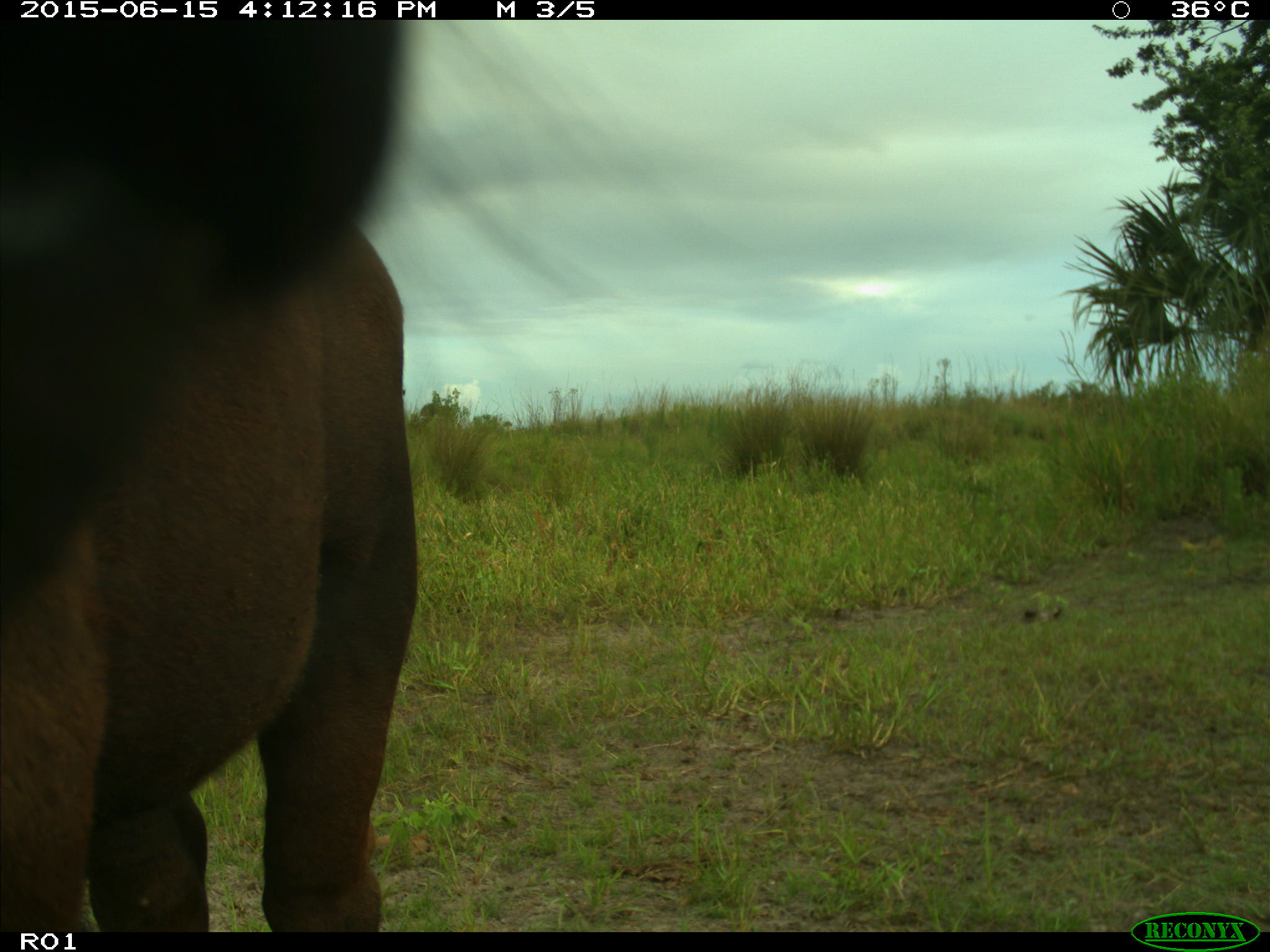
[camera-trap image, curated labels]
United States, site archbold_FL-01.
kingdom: Animalia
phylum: Chordata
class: Mammalia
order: Artiodactyla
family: Bovidae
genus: Bos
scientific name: Bos taurus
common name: domestic cow